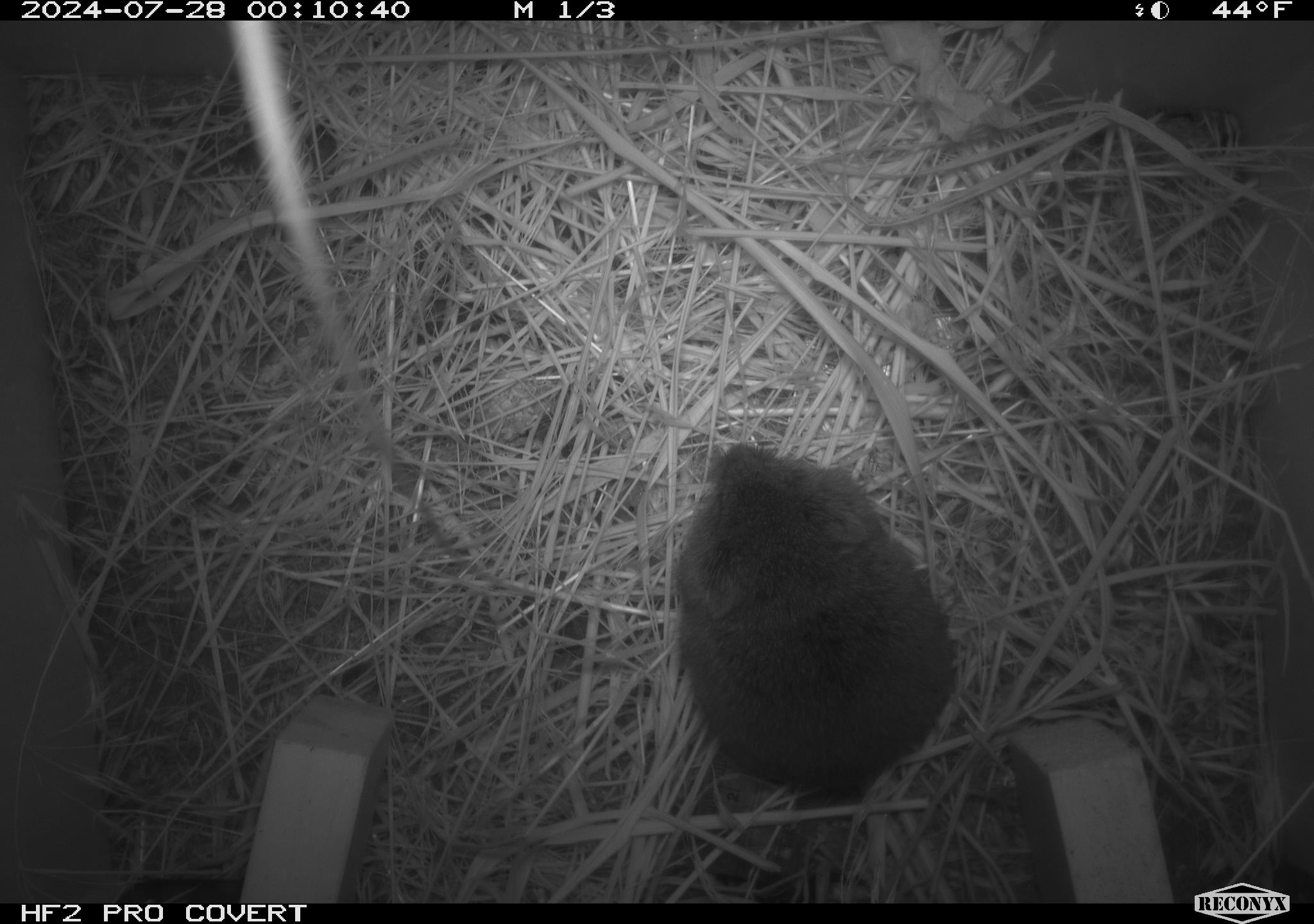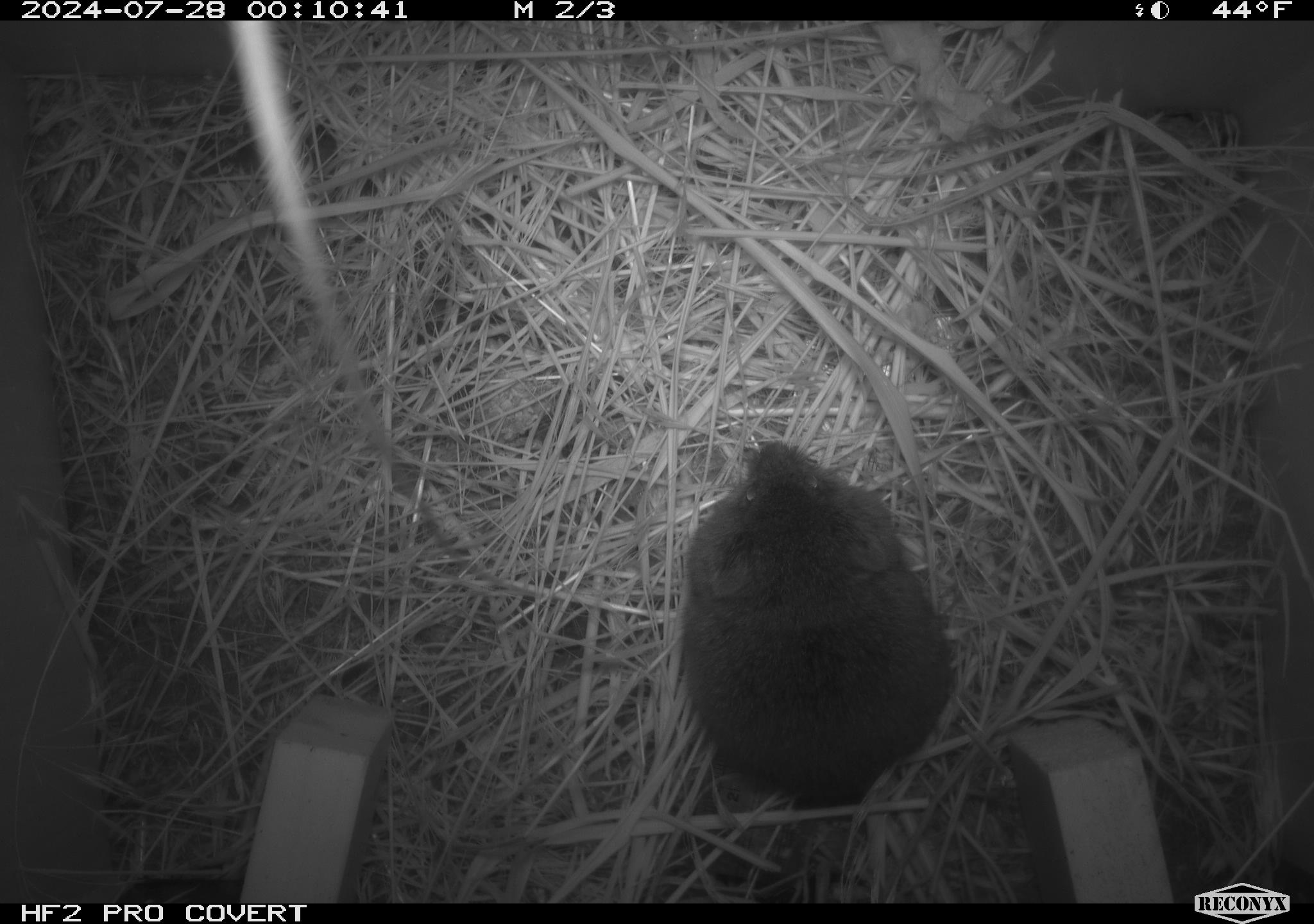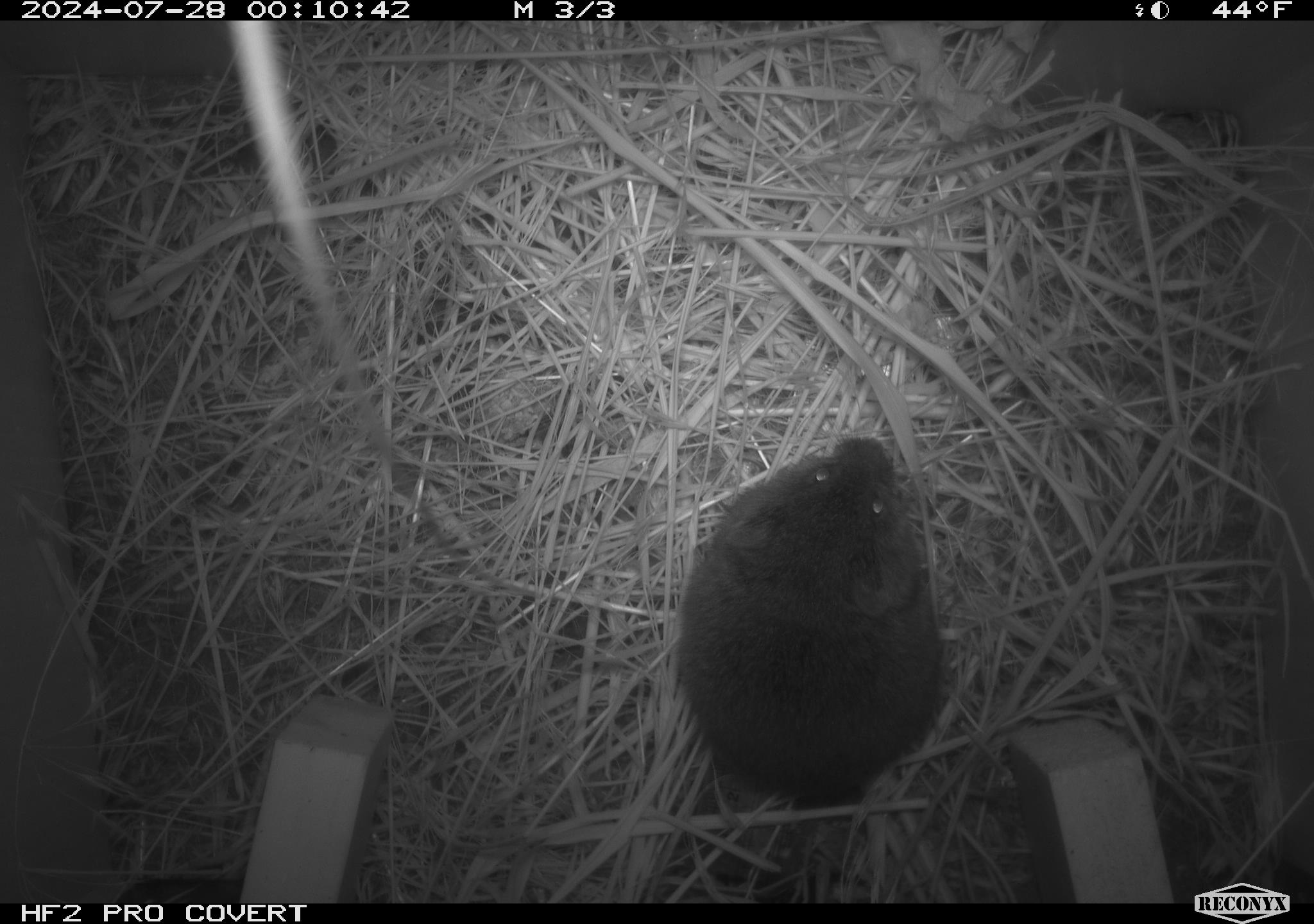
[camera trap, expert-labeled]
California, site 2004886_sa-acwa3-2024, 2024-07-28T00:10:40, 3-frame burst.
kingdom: Animalia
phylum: Chordata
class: Mammalia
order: Rodentia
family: Cricetidae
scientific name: Arvicolinae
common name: voles, lemmings, and muskrats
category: arvicolinae subfamily